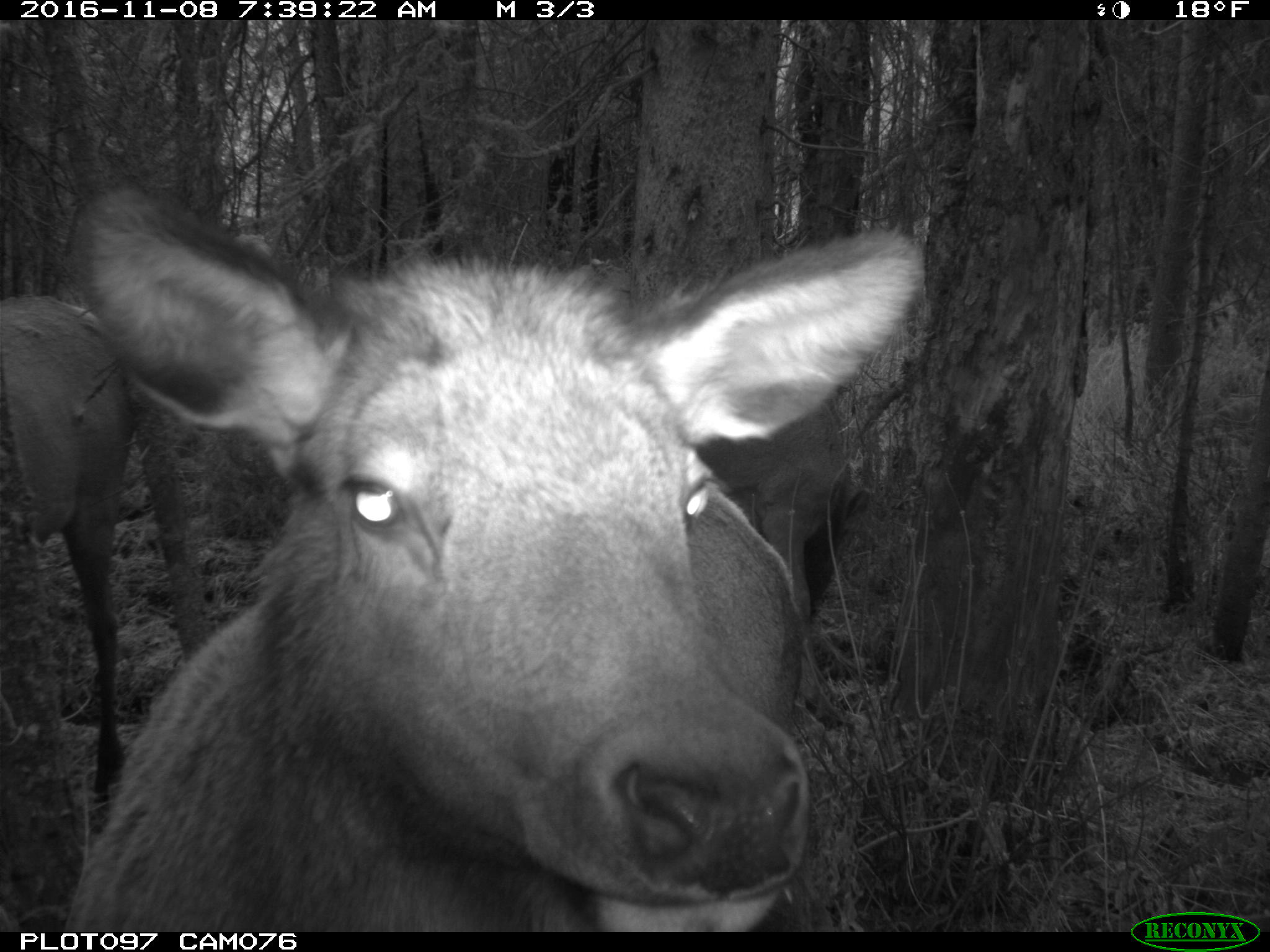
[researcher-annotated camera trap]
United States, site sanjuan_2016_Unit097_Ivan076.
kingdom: Animalia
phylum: Chordata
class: Mammalia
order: Artiodactyla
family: Cervidae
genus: Cervus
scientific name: Cervus elaphus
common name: red deer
Cervus elaphus (red deer).